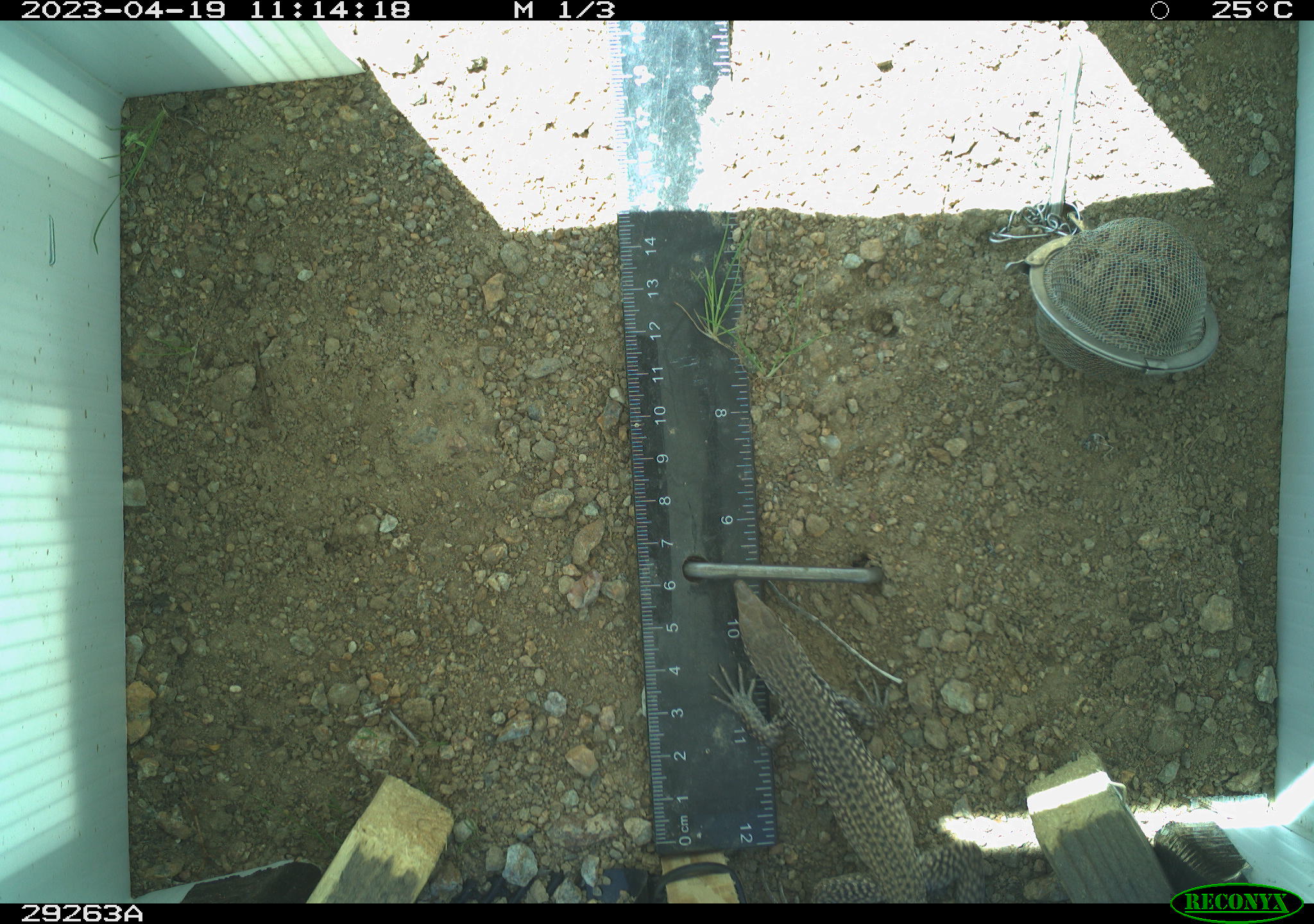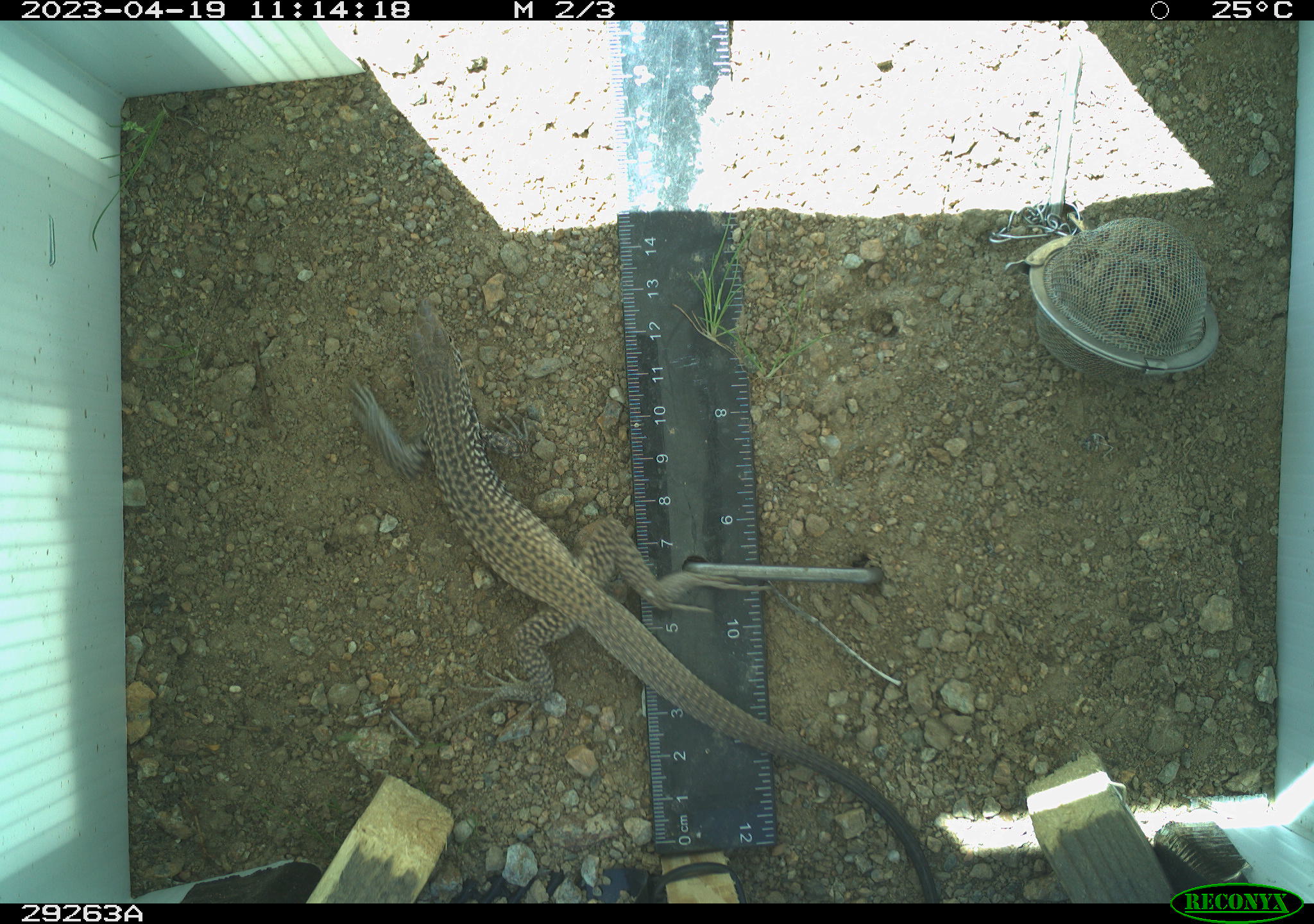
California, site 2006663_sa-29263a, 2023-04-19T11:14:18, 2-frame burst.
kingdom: Animalia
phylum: Chordata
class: Reptilia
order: Squamata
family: Teiidae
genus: Aspidoscelis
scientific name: Aspidoscelis tigris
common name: western whiptail